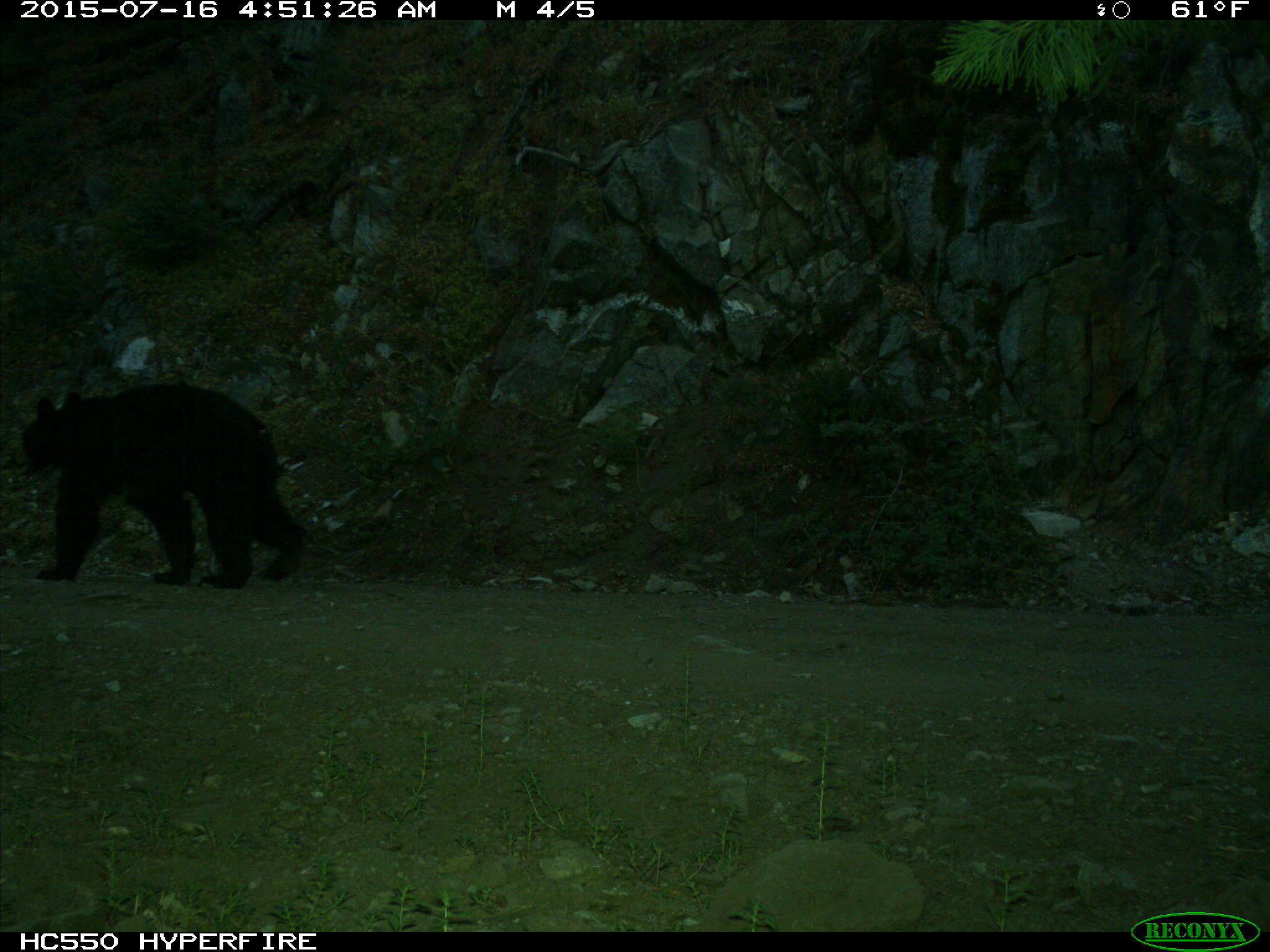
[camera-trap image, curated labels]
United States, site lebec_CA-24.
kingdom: Animalia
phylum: Chordata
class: Mammalia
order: Carnivora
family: Ursidae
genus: Ursus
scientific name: Ursus americanus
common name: american black bear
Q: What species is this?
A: Ursus americanus (american black bear).